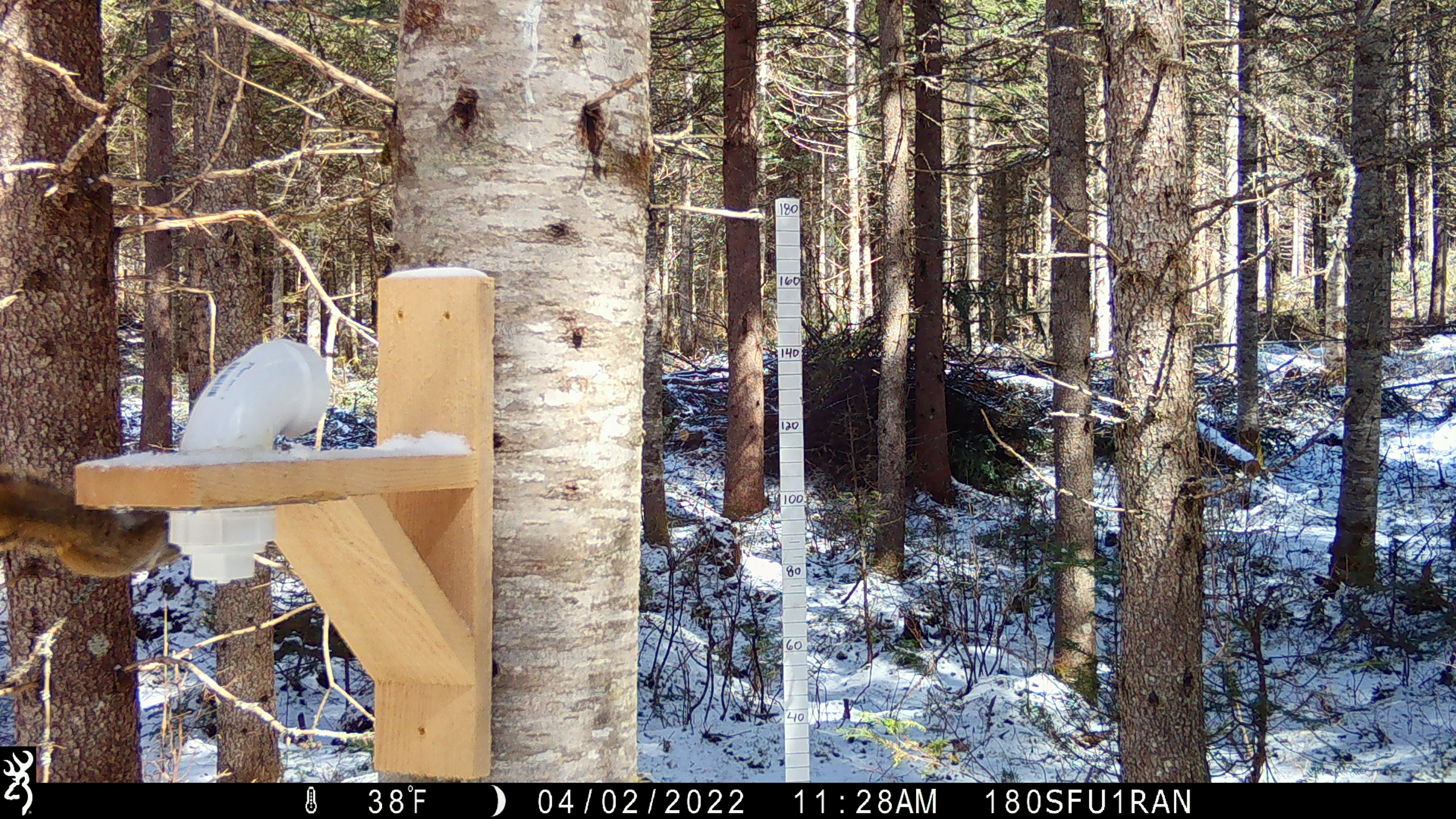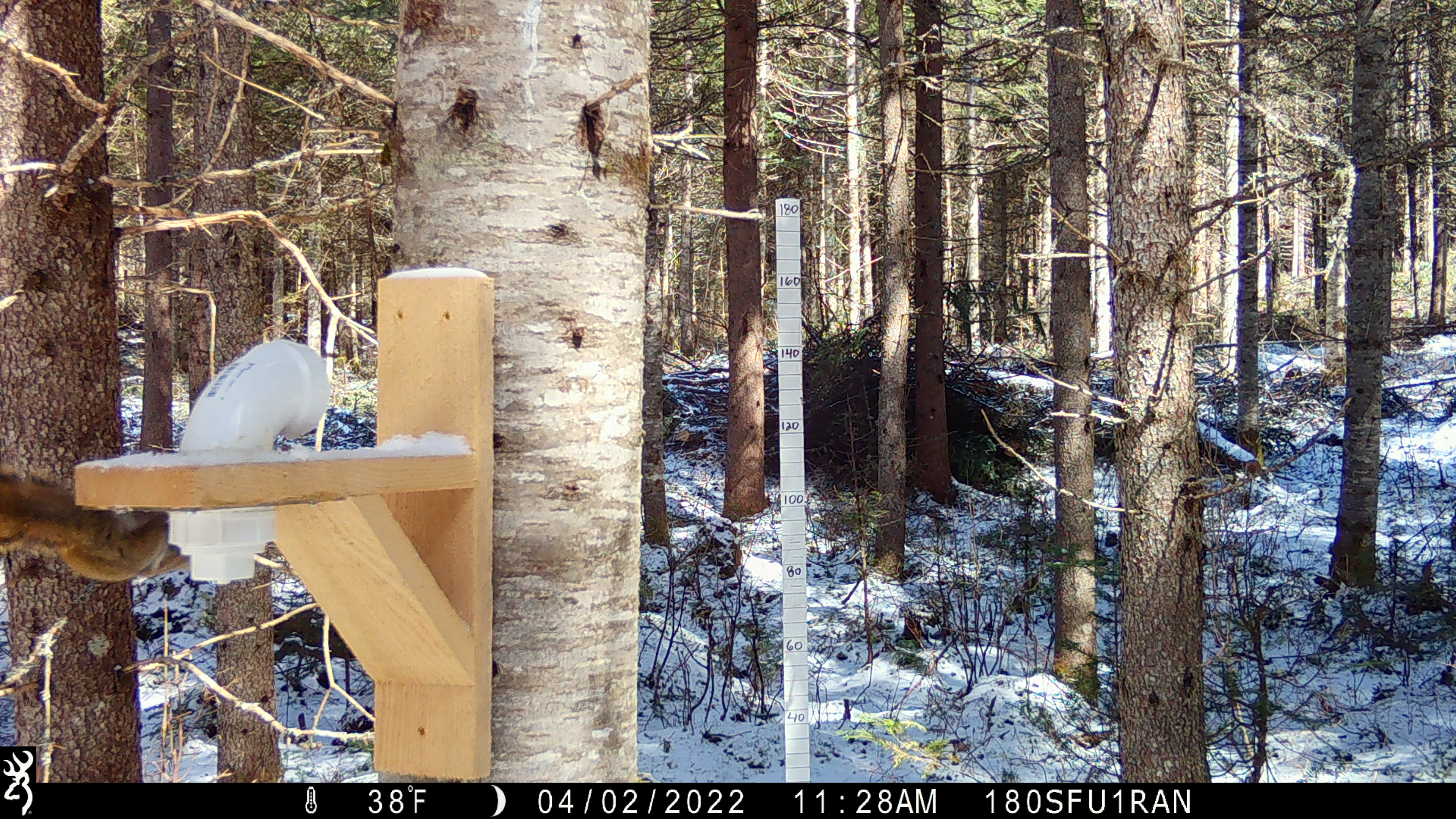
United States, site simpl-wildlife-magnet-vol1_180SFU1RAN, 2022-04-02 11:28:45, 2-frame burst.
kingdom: Animalia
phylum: Chordata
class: Mammalia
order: Rodentia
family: Sciuridae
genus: Tamiasciurus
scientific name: Tamiasciurus hudsonicus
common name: red squirrel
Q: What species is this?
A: Red squirrel (Tamiasciurus hudsonicus).